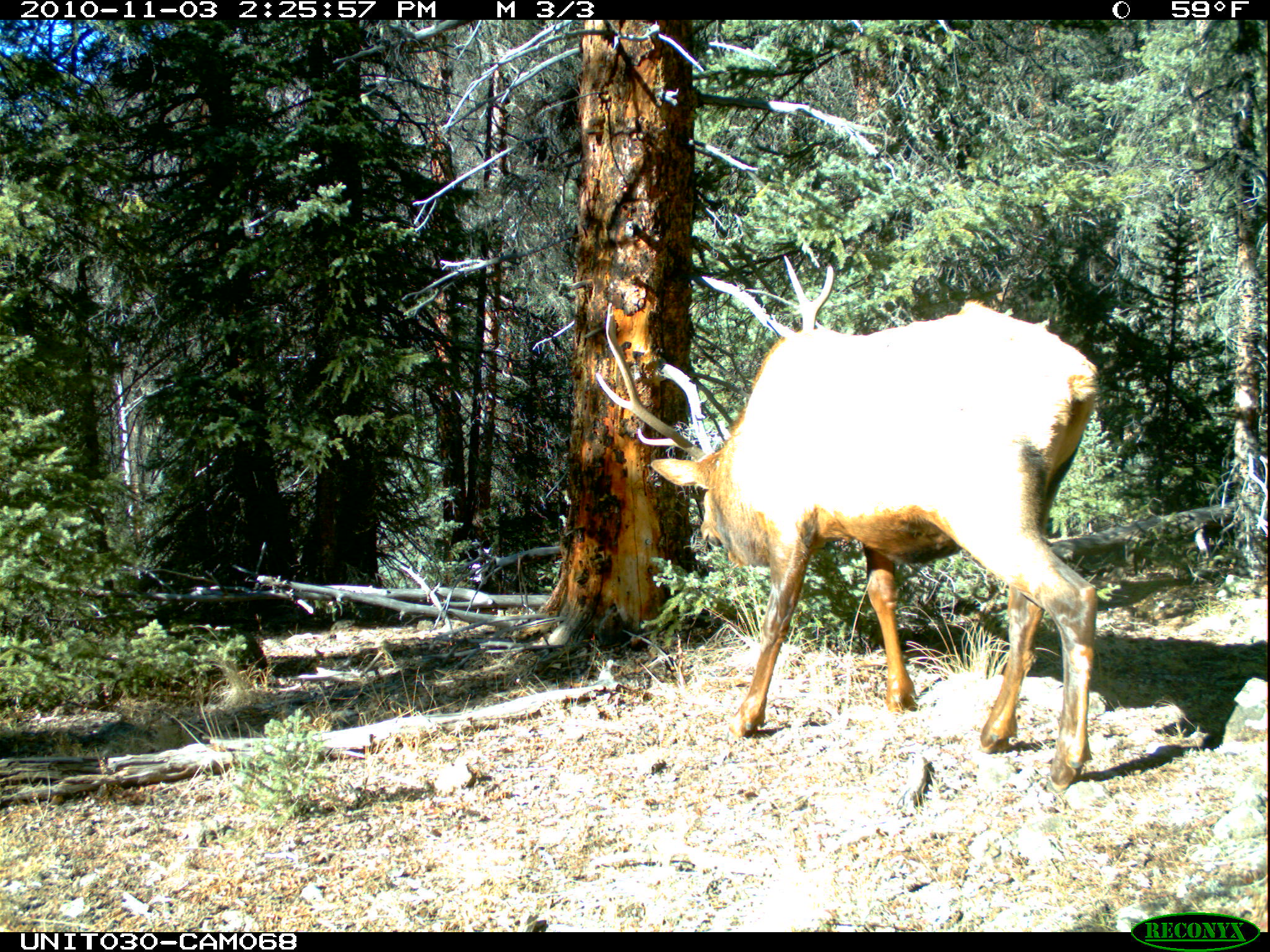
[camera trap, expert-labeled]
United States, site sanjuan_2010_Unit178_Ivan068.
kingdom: Animalia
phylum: Chordata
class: Mammalia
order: Artiodactyla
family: Cervidae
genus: Cervus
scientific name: Cervus elaphus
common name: red deer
Cervus elaphus (red deer).